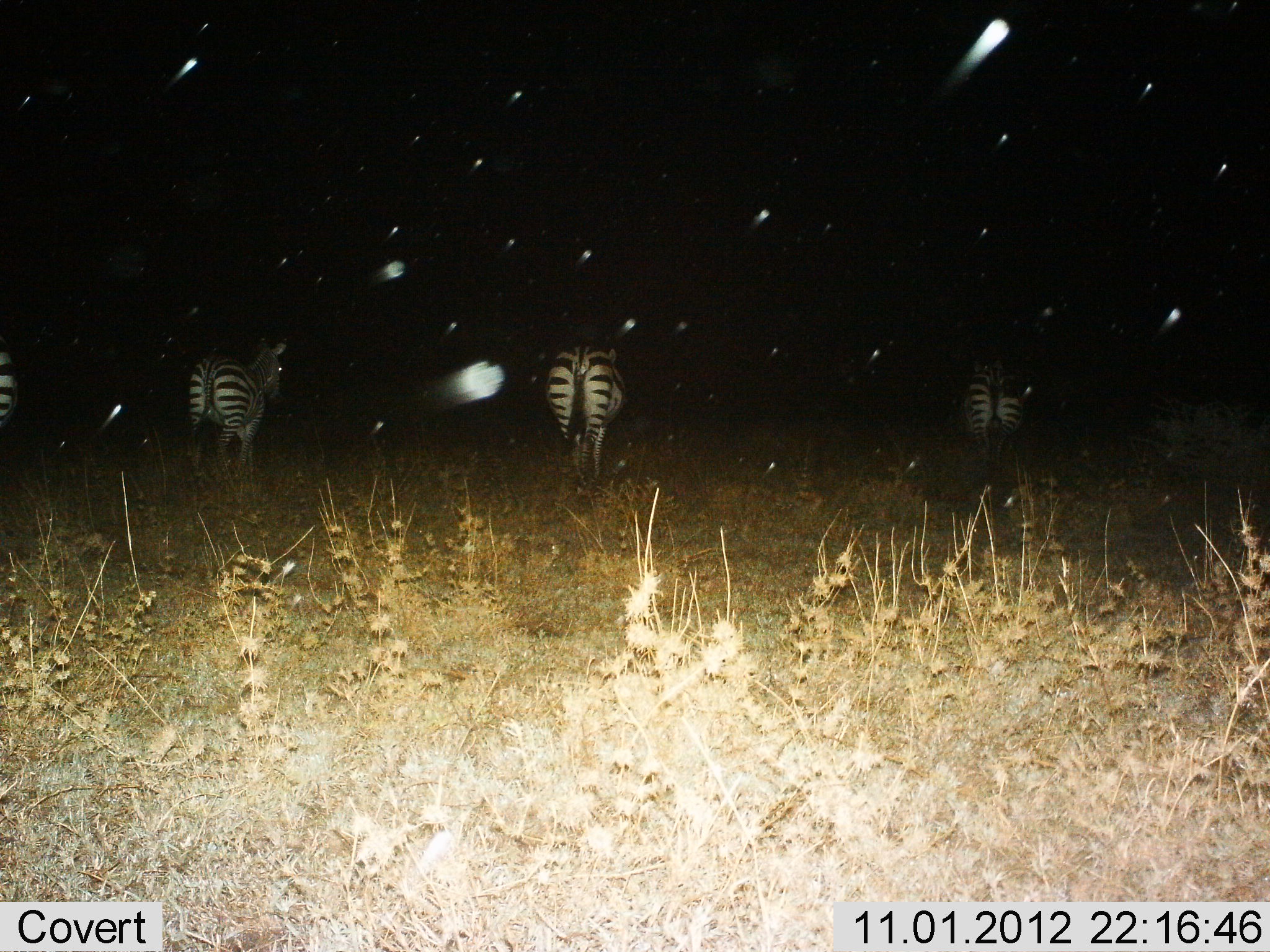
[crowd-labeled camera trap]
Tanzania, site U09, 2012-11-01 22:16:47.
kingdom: Animalia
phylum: Chordata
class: Mammalia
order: Perissodactyla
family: Equidae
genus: Equus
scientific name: Equus quagga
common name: plains zebra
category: zebra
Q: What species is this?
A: Zebra (plains zebra) (Equus quagga).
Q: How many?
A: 4.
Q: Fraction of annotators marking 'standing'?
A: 80%.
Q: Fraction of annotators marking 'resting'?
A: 0%.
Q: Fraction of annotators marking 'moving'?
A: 30%.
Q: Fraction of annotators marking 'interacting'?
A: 0%.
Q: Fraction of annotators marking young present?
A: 0%.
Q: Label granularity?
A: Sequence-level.